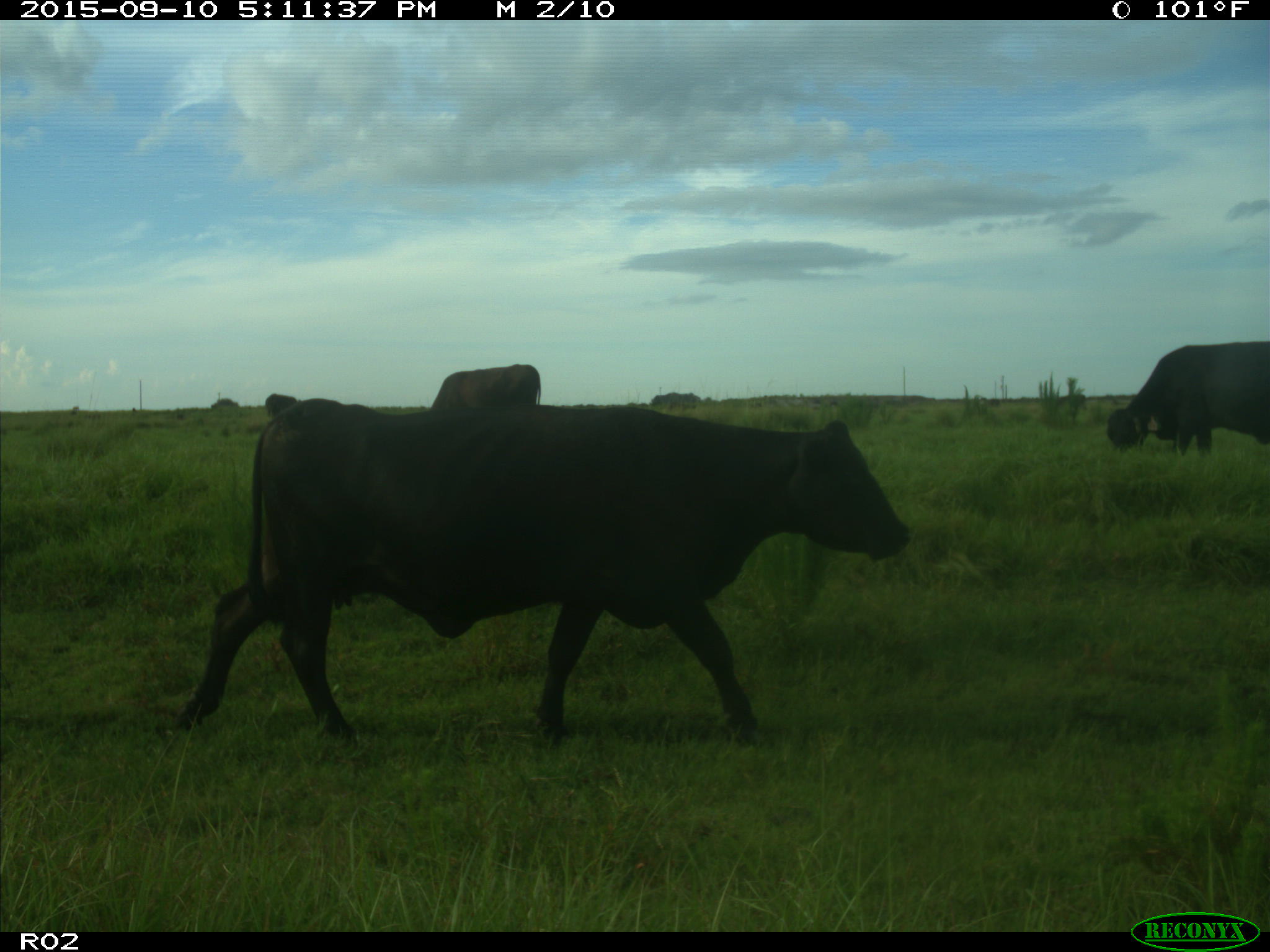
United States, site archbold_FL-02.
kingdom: Animalia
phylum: Chordata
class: Mammalia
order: Artiodactyla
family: Bovidae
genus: Bos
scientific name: Bos taurus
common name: domestic cow